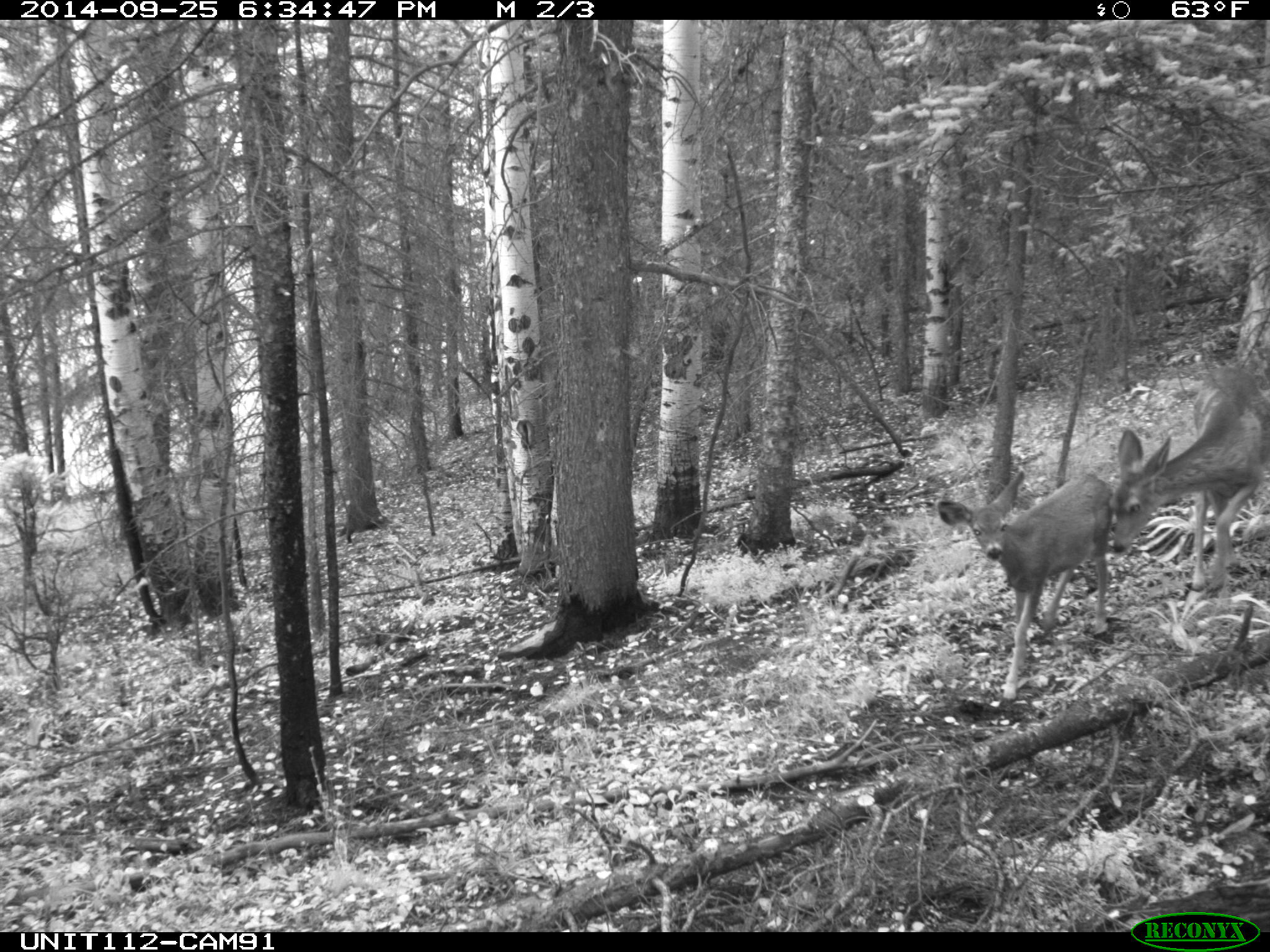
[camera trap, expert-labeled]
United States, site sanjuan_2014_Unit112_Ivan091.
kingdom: Animalia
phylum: Chordata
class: Mammalia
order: Artiodactyla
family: Cervidae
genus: Odocoileus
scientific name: Odocoileus hemionus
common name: mule deer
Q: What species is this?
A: Odocoileus hemionus (mule deer).